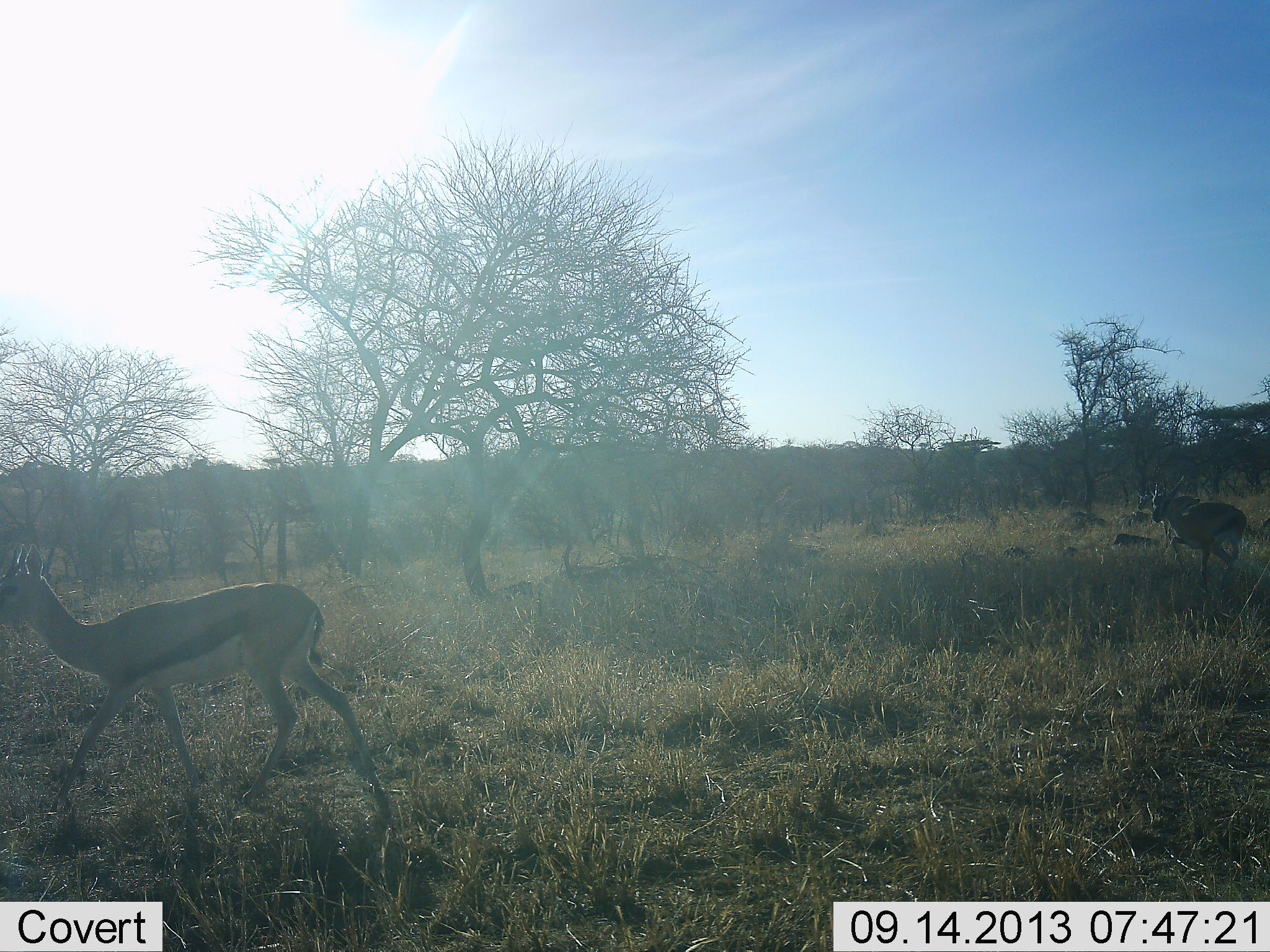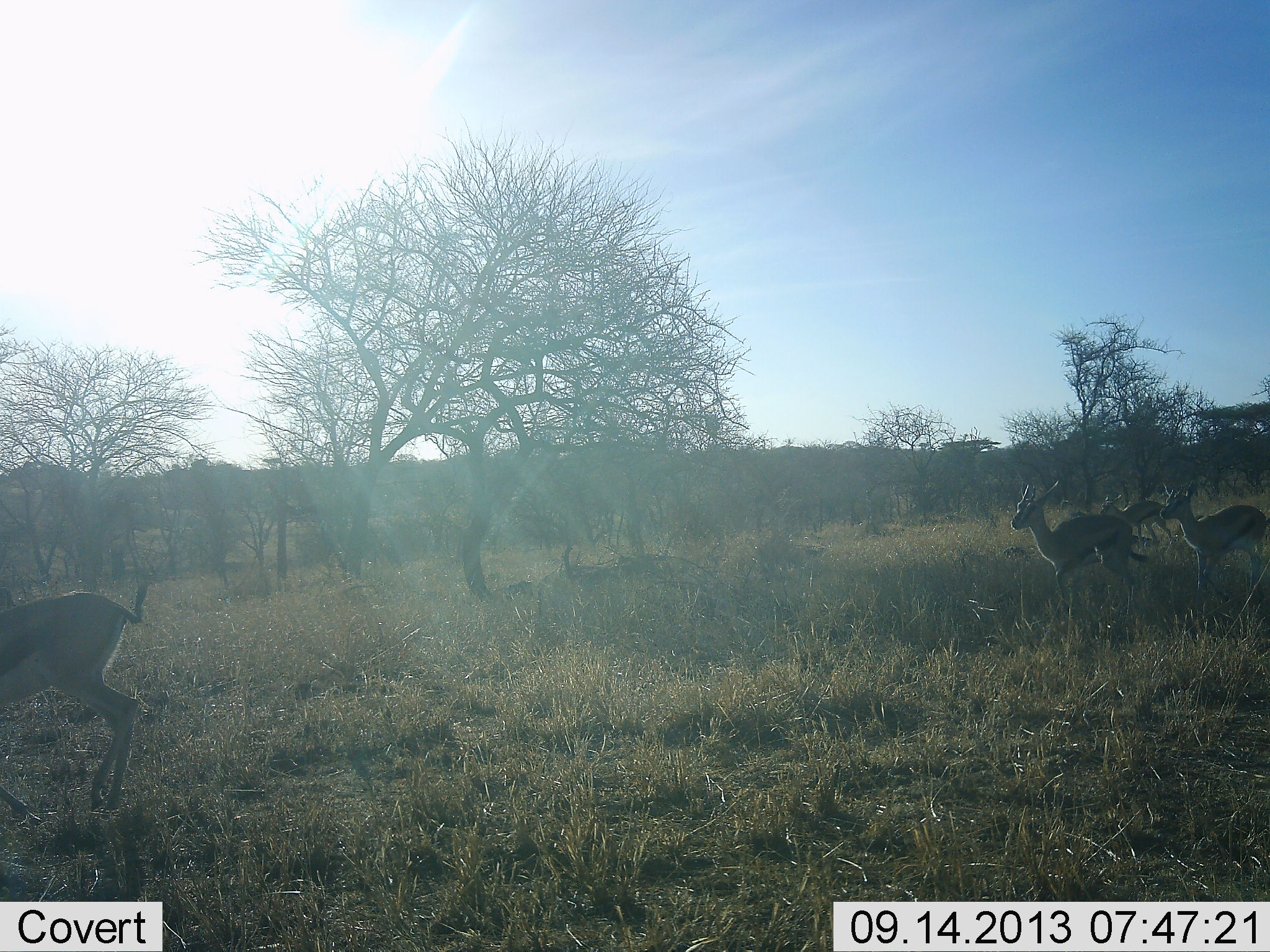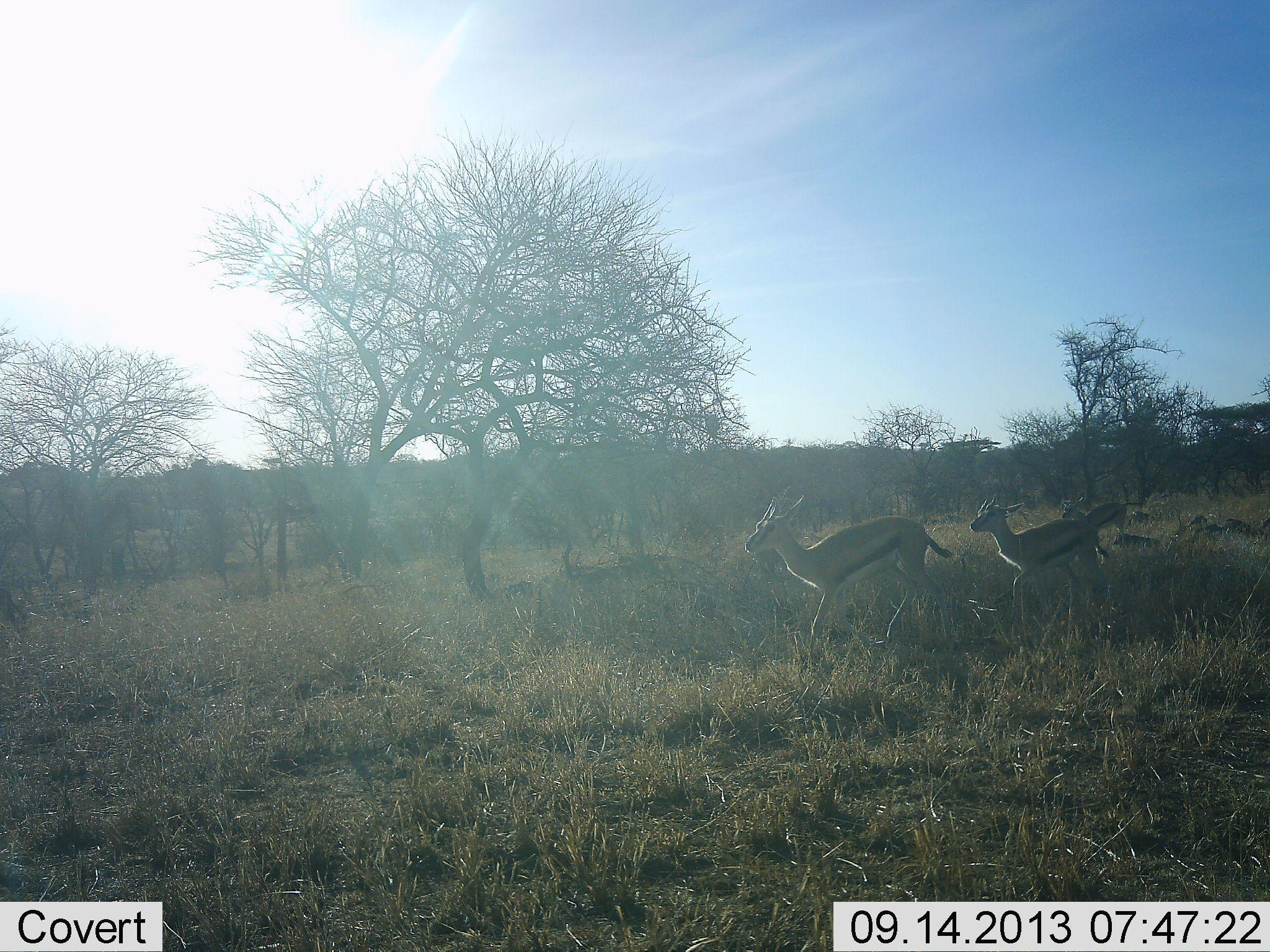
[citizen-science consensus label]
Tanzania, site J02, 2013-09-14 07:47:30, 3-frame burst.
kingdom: Animalia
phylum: Chordata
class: Mammalia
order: Artiodactyla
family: Bovidae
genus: Eudorcas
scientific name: Eudorcas thomsonii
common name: thomson's gazelle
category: gazellethomsons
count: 4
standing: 0%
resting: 0%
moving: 100%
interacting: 0%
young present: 0%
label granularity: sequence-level